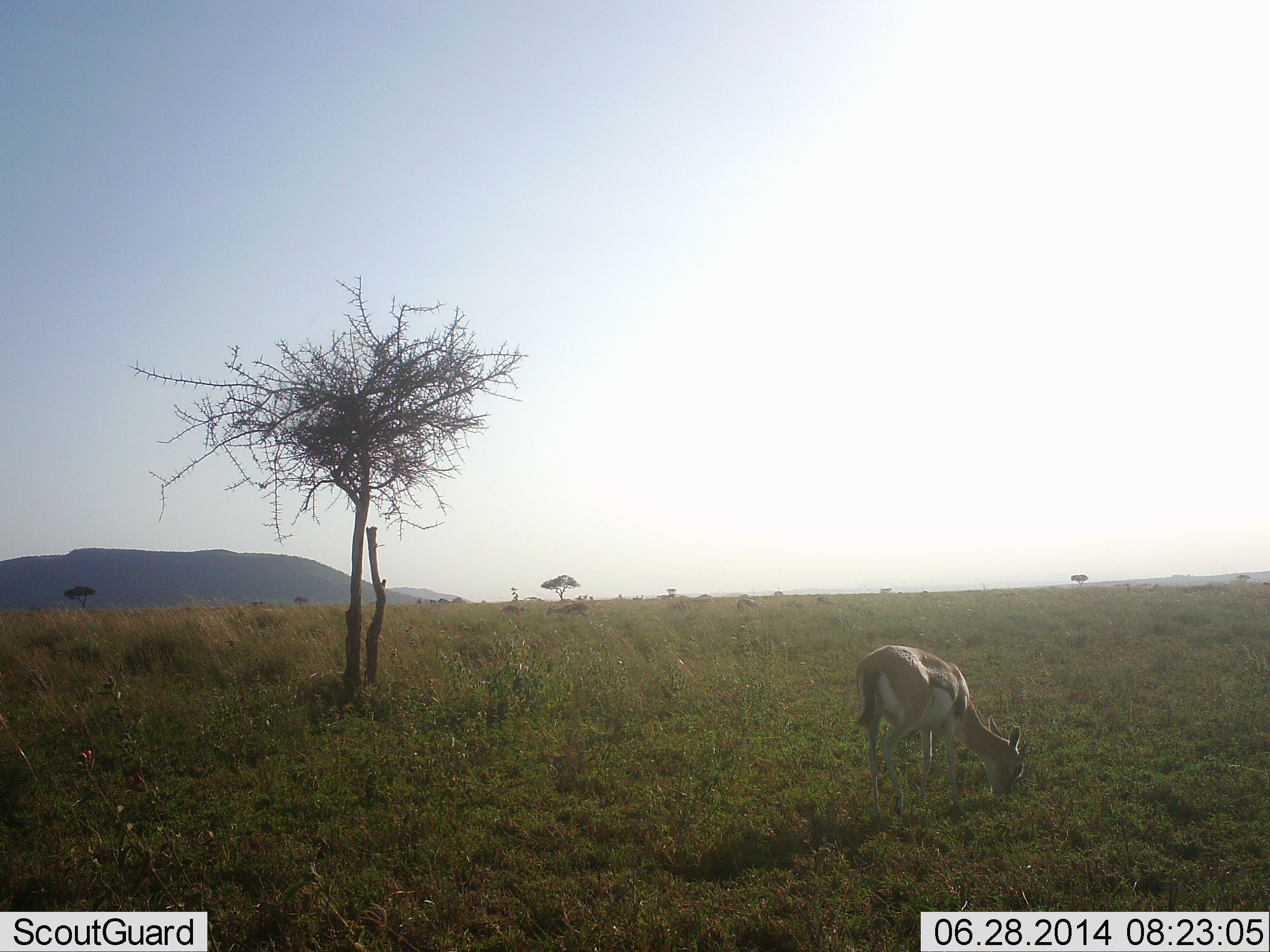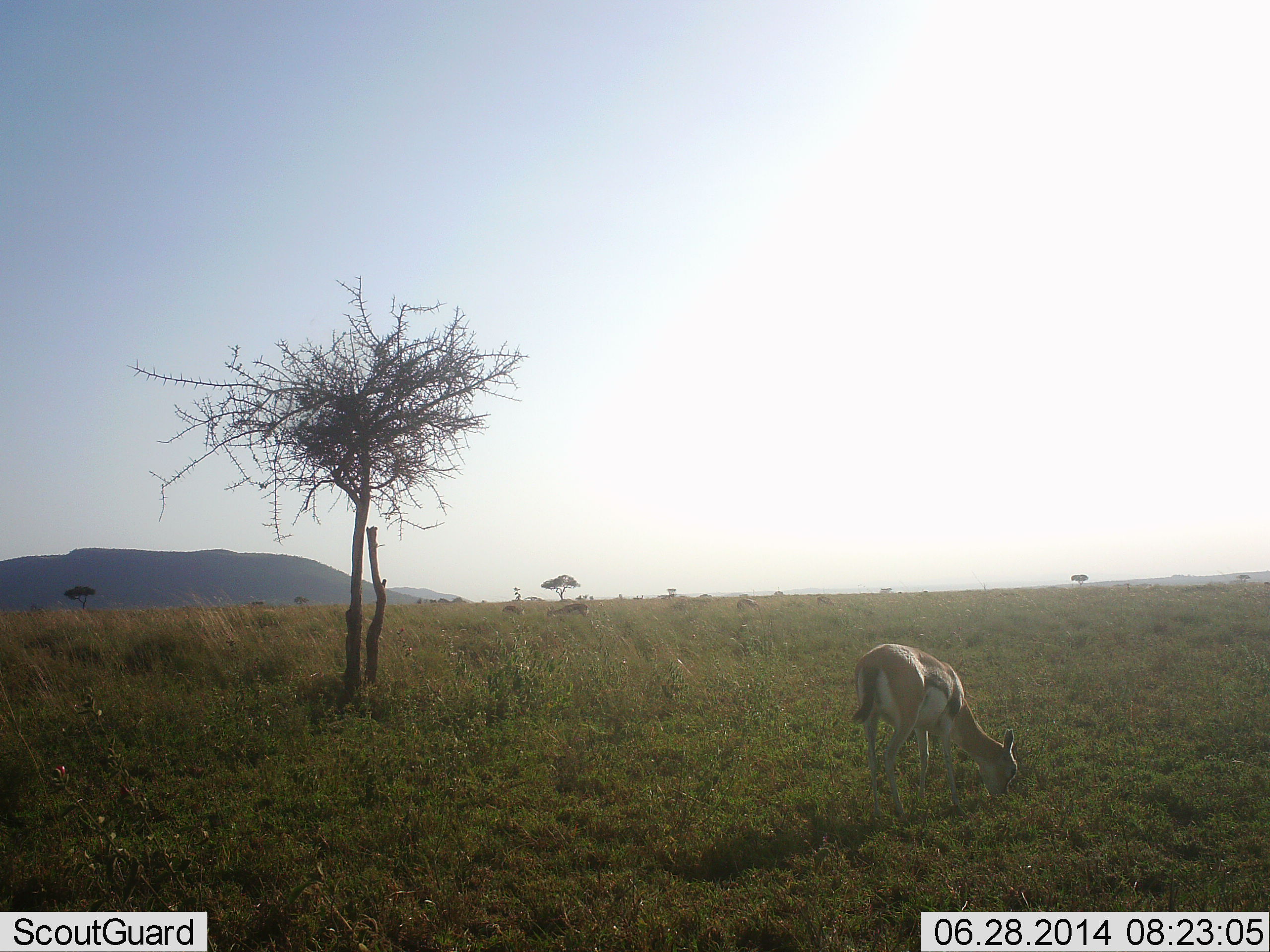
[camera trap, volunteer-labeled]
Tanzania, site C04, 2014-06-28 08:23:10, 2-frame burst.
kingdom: Animalia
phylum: Chordata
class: Mammalia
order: Artiodactyla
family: Bovidae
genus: Eudorcas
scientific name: Eudorcas thomsonii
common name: thomson's gazelle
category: gazellethomsons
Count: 1.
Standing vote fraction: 20%.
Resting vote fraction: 0%.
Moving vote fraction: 0%.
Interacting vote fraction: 0%.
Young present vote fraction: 0%.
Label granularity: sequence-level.